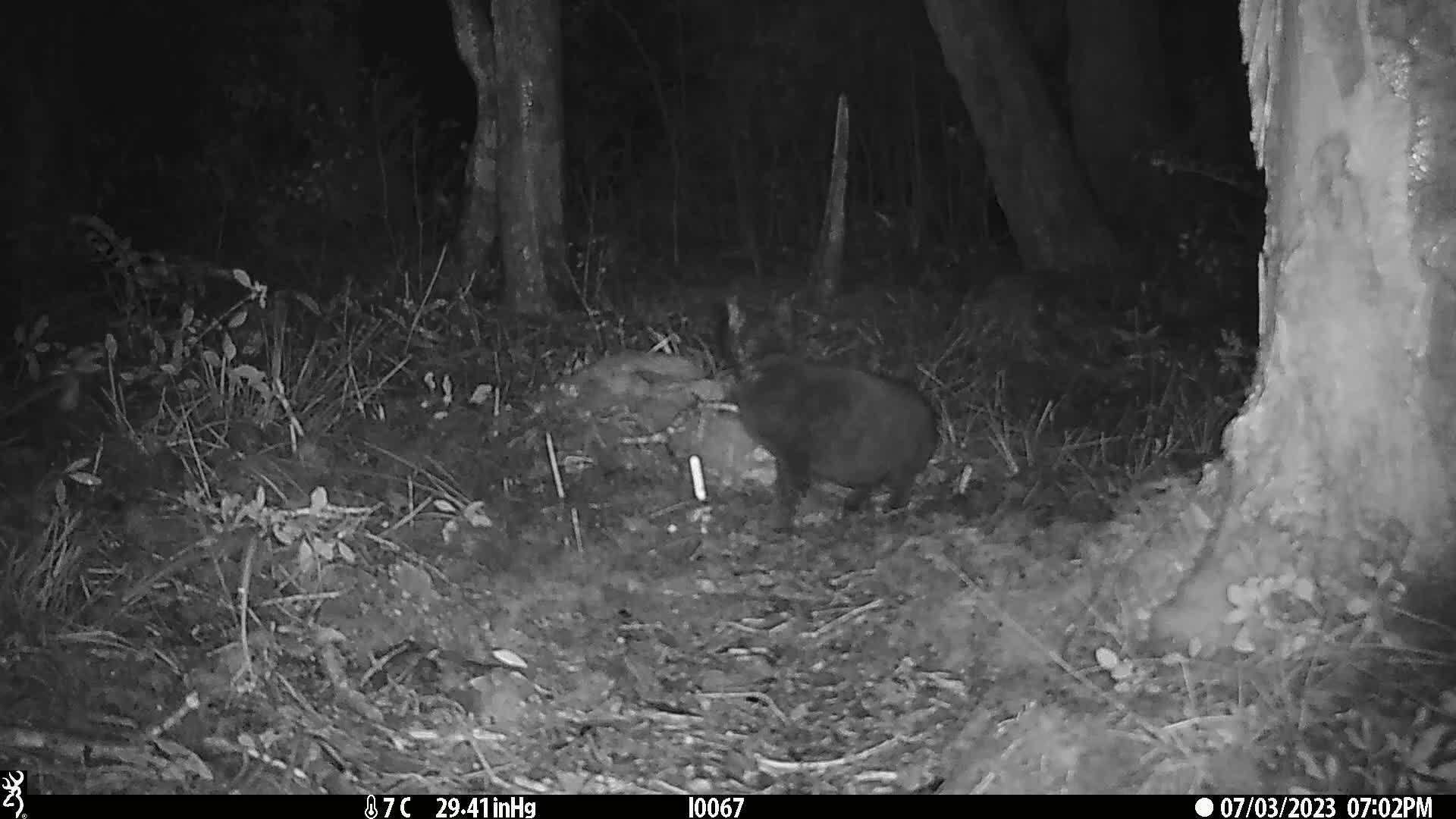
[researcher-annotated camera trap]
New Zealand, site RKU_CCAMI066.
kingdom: Animalia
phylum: Chordata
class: Mammalia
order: Carnivora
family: Felidae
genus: Felis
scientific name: Felis catus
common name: domestic cat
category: cat